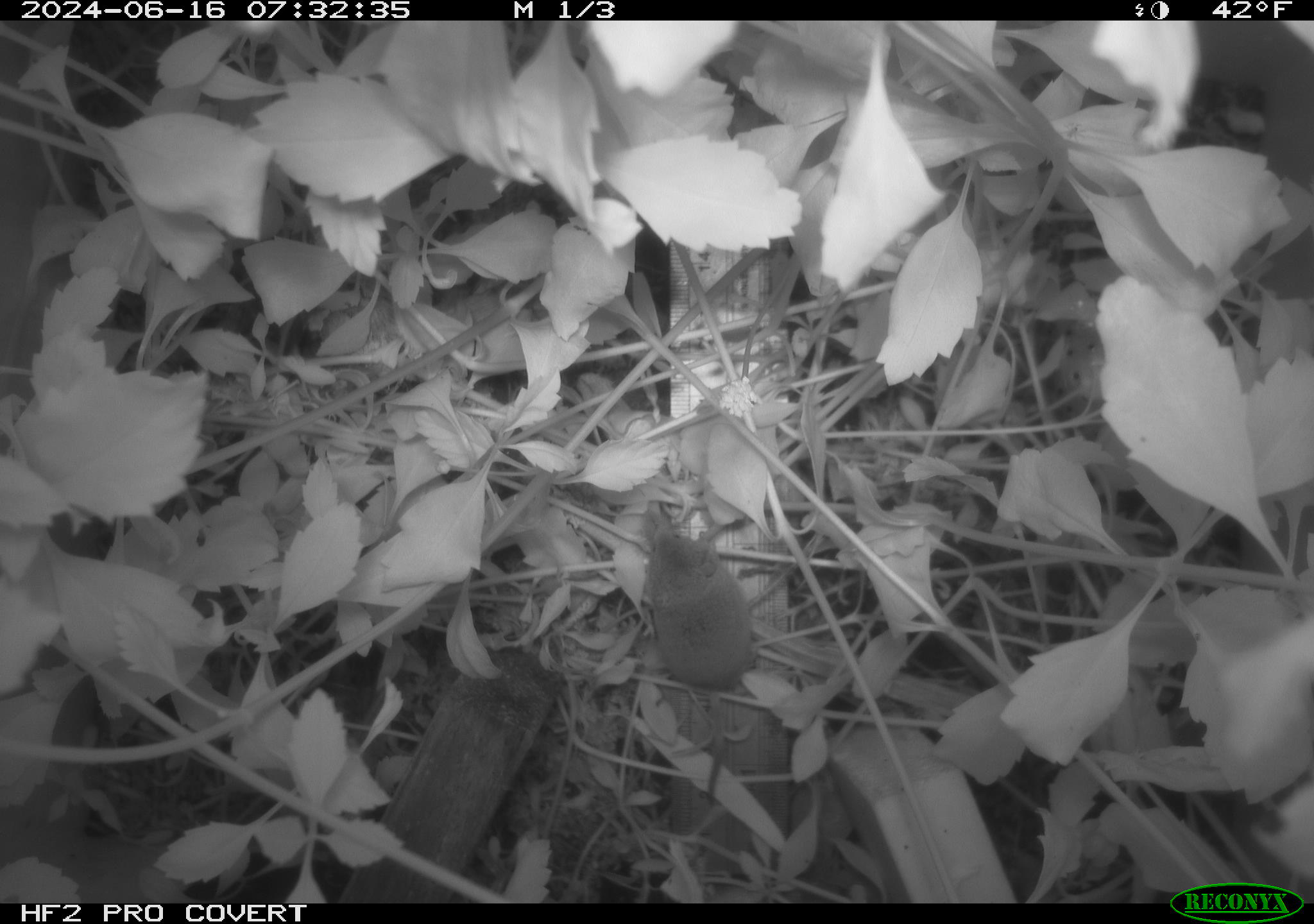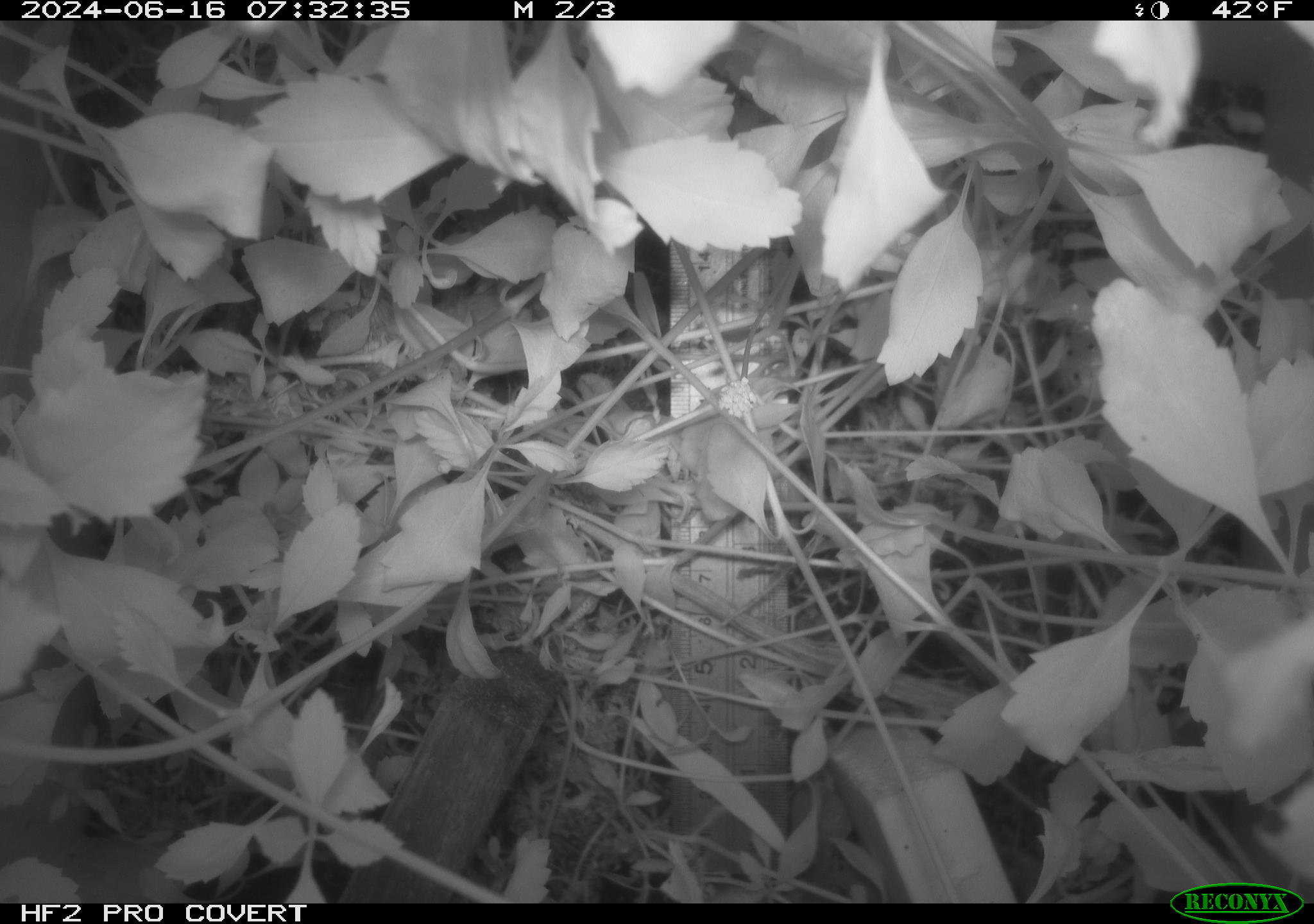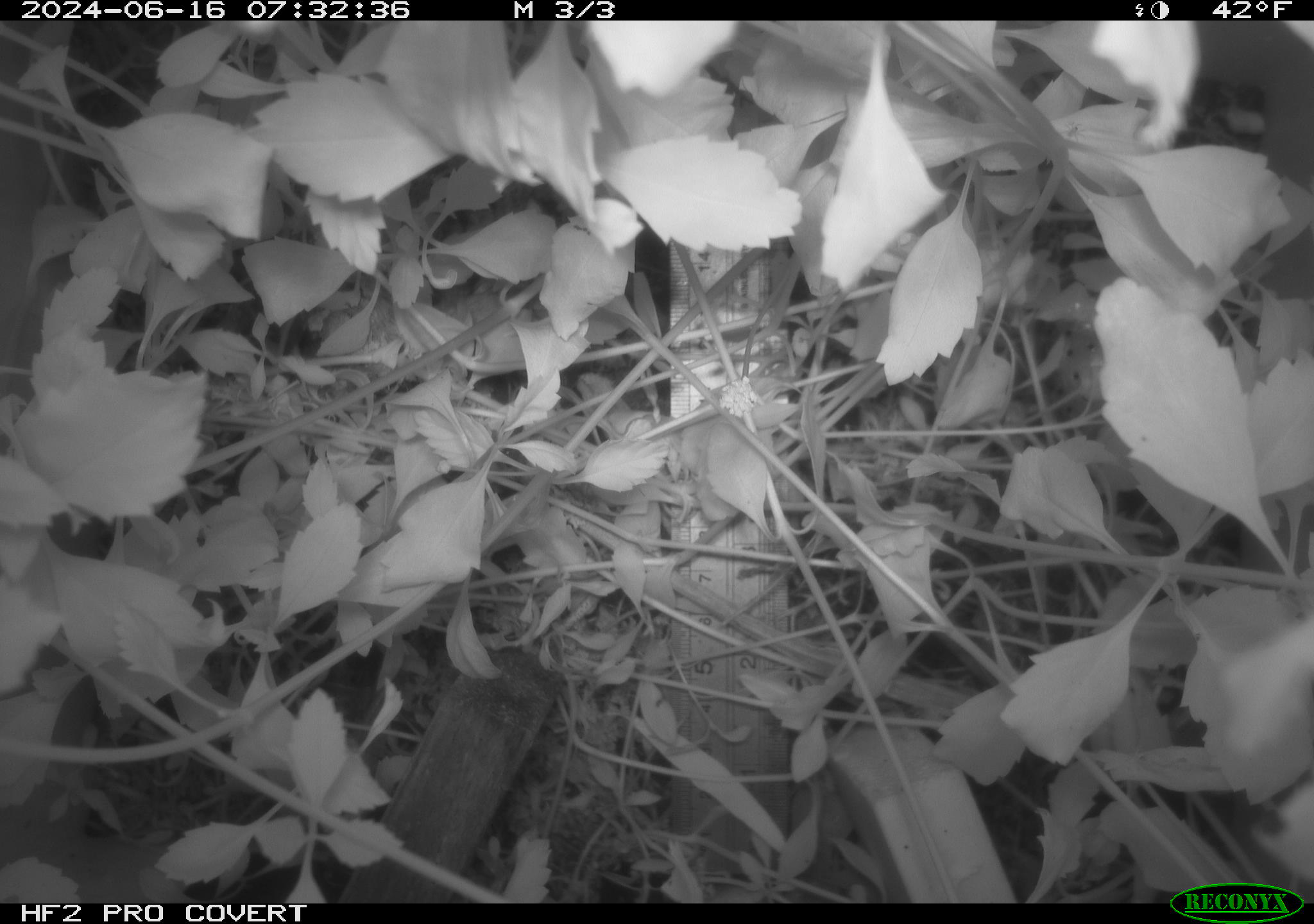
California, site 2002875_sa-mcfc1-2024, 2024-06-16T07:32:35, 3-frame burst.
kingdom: Animalia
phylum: Chordata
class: Mammalia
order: Eulipotyphla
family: Soricidae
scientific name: Soricidae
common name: shrews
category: soricidae family